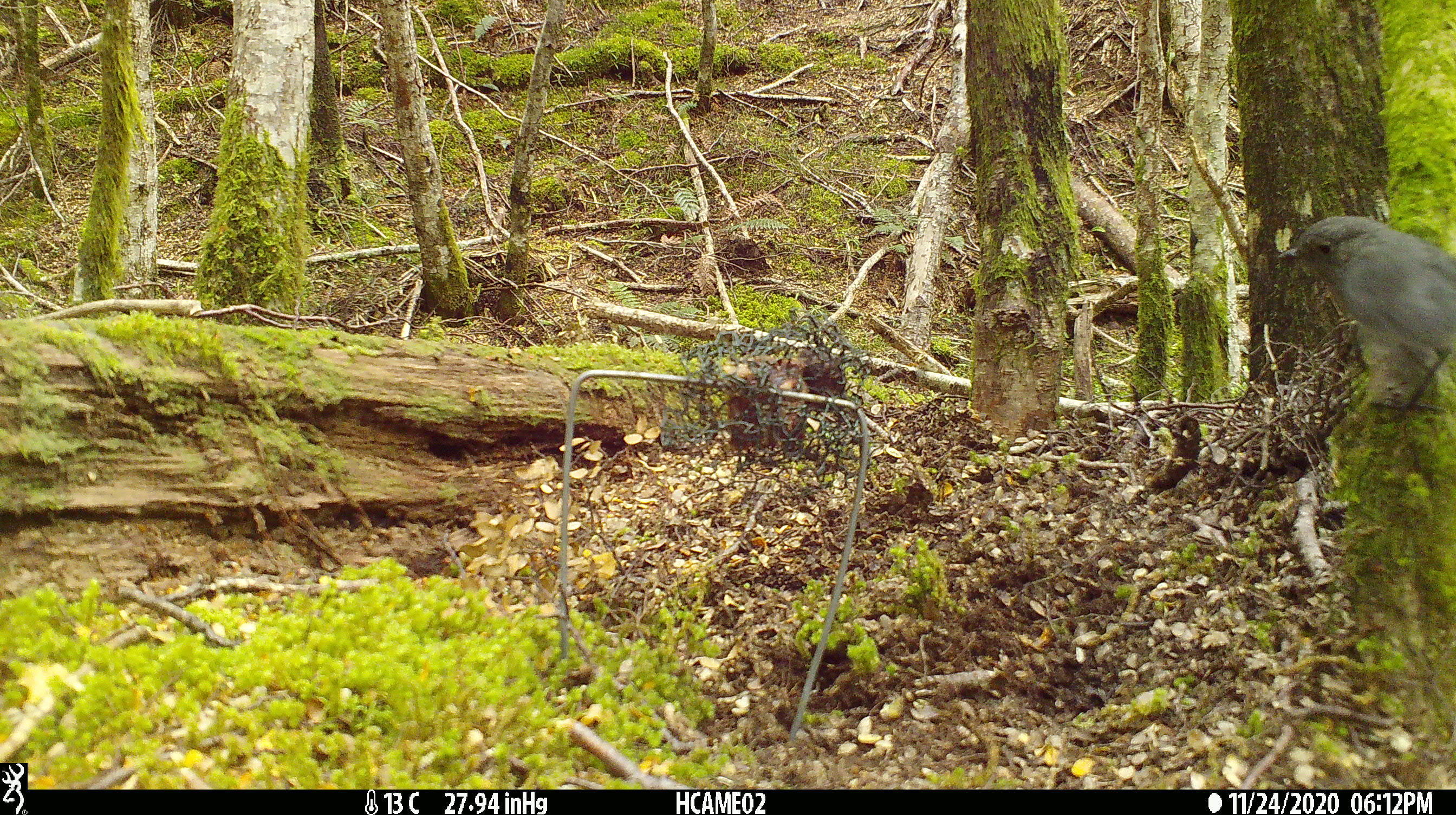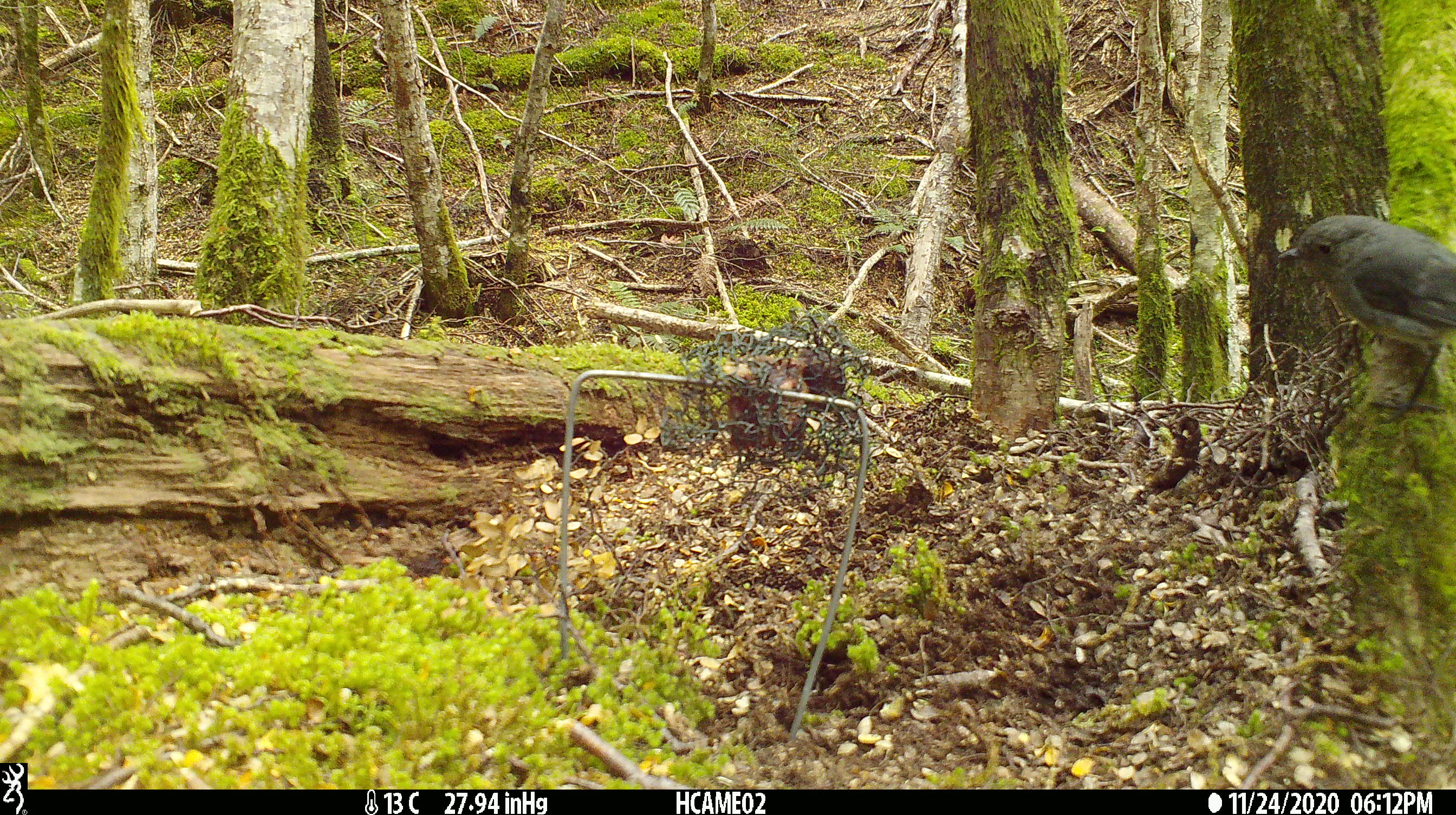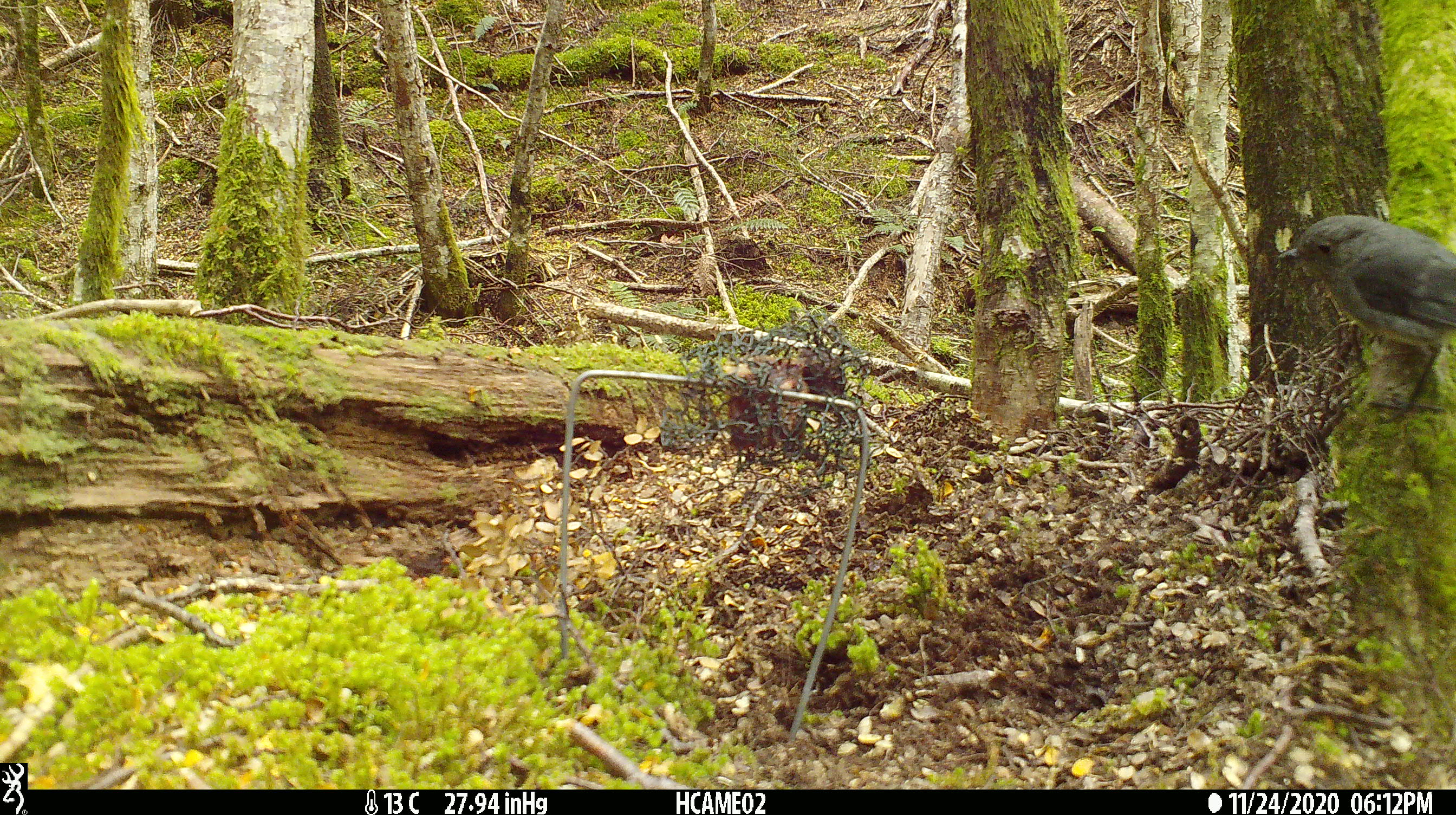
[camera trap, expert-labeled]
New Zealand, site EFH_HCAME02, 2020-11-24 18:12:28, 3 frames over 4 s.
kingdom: Animalia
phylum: Chordata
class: Aves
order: Passeriformes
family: Petroicidae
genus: Petroica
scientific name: Petroica australis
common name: new zealand robin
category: robin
Robin (new zealand robin) (Petroica australis).